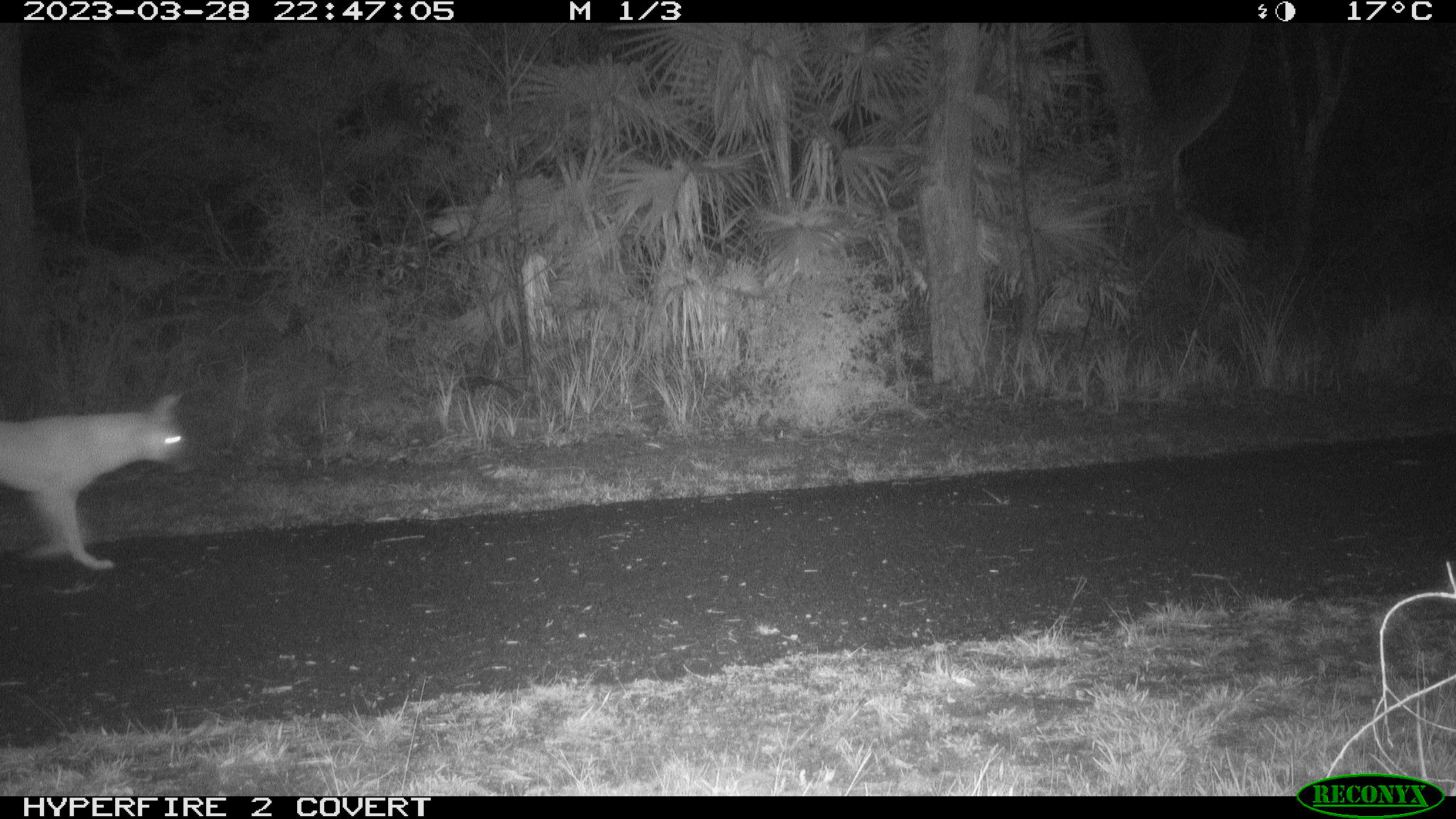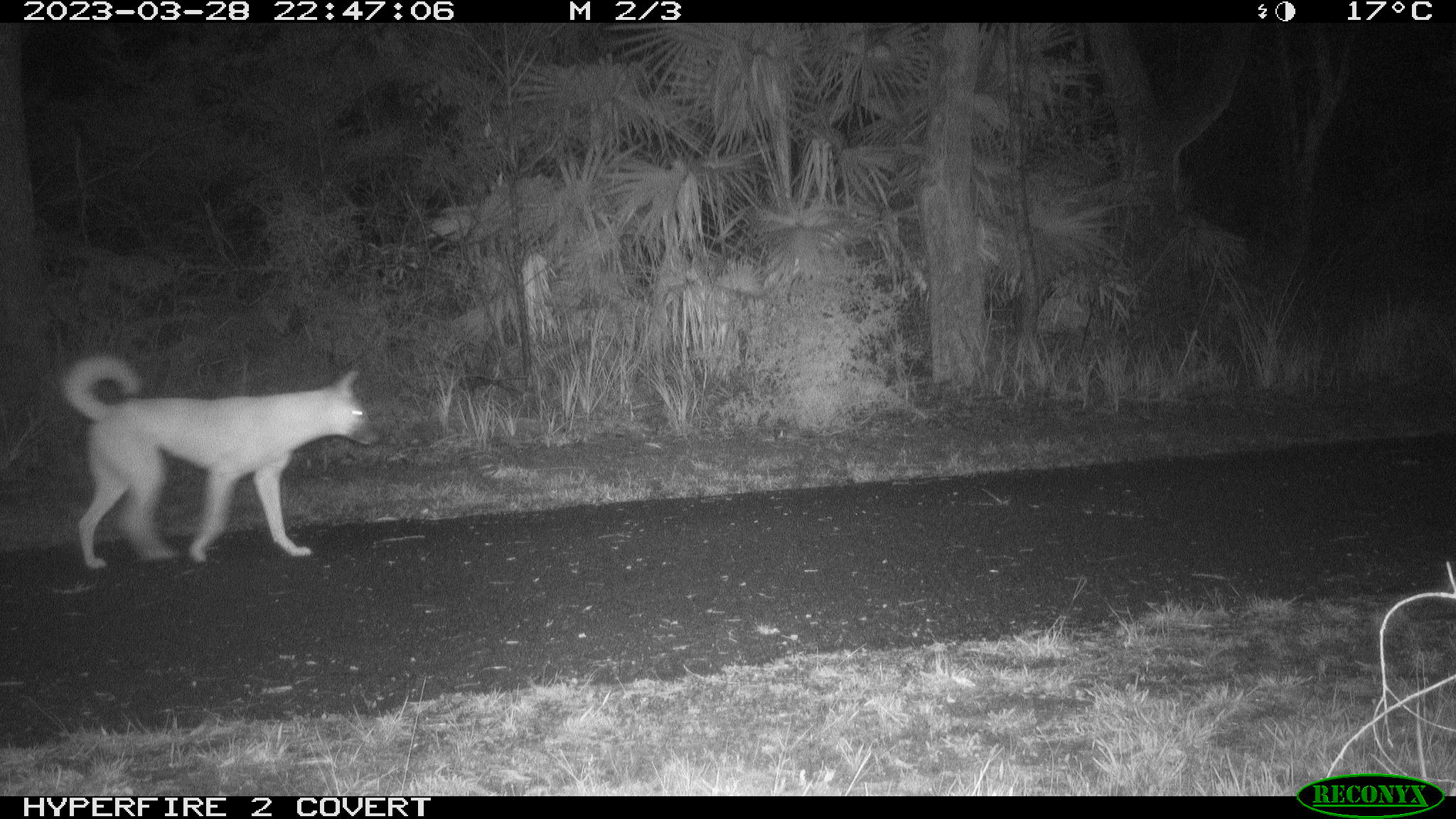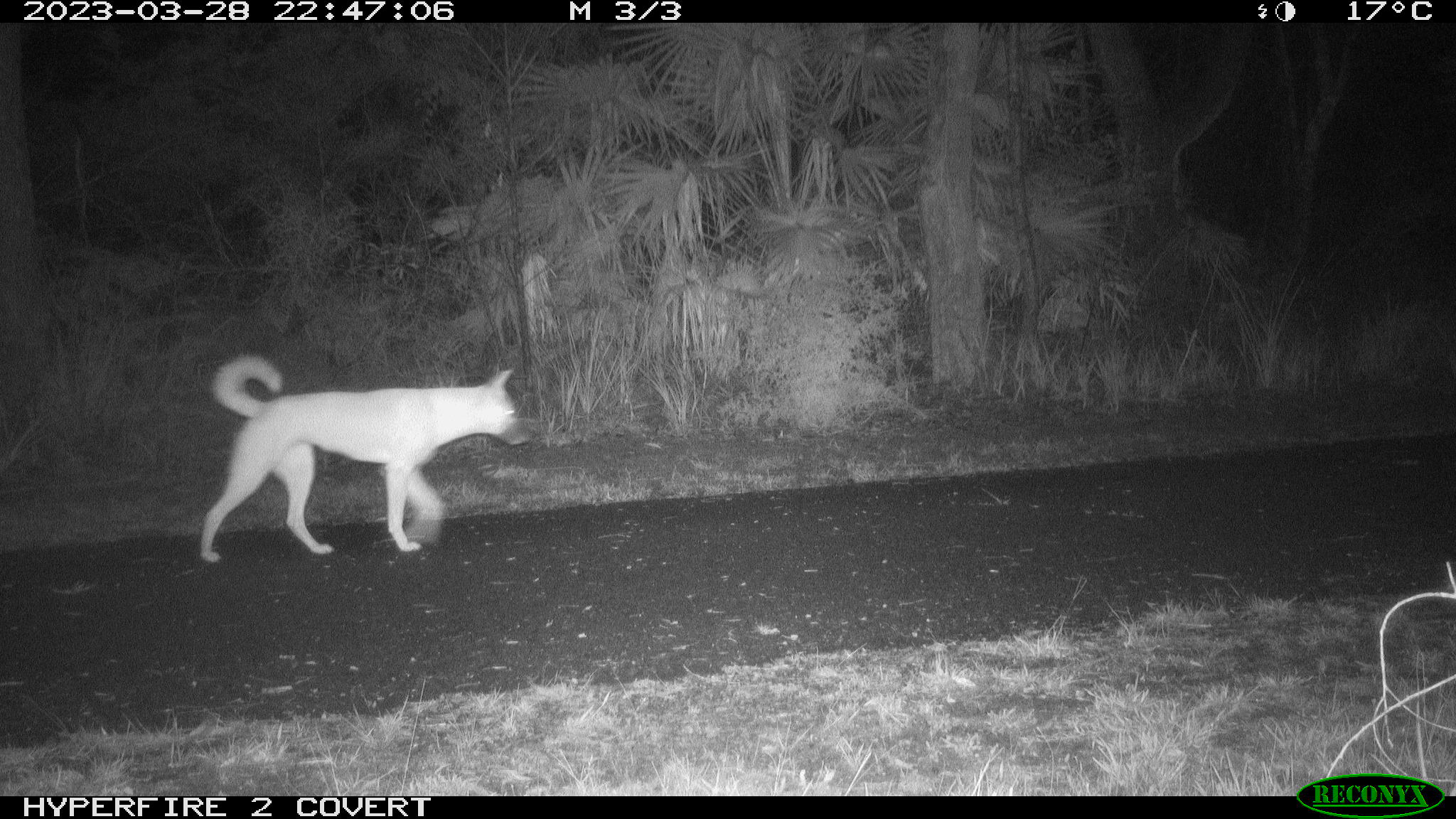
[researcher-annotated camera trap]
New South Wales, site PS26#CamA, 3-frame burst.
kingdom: Animalia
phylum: Chordata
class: Mammalia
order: Carnivora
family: Canidae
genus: Canis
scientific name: Canis familiaris dingo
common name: dingo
Dingo (Canis familiaris dingo).